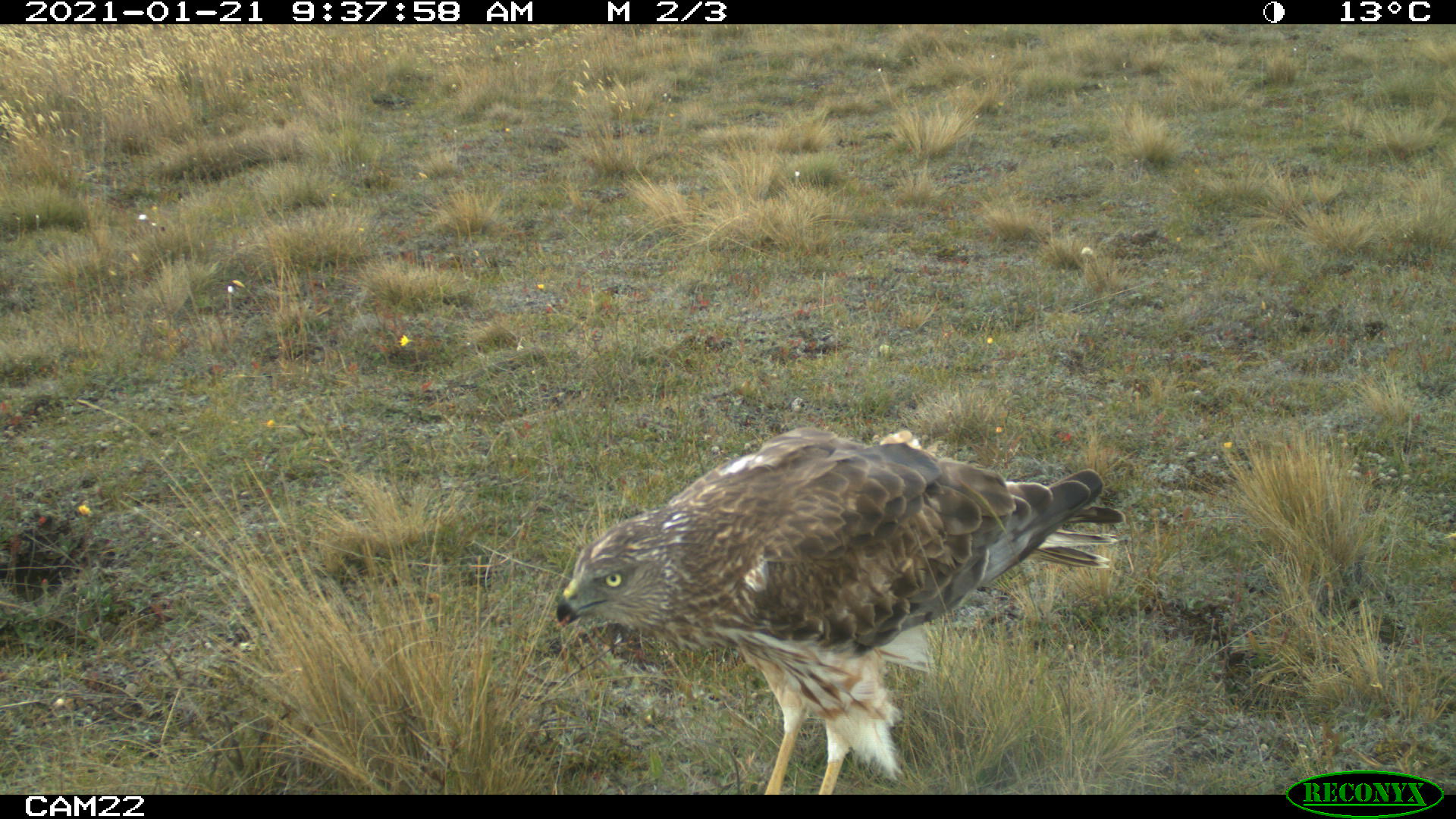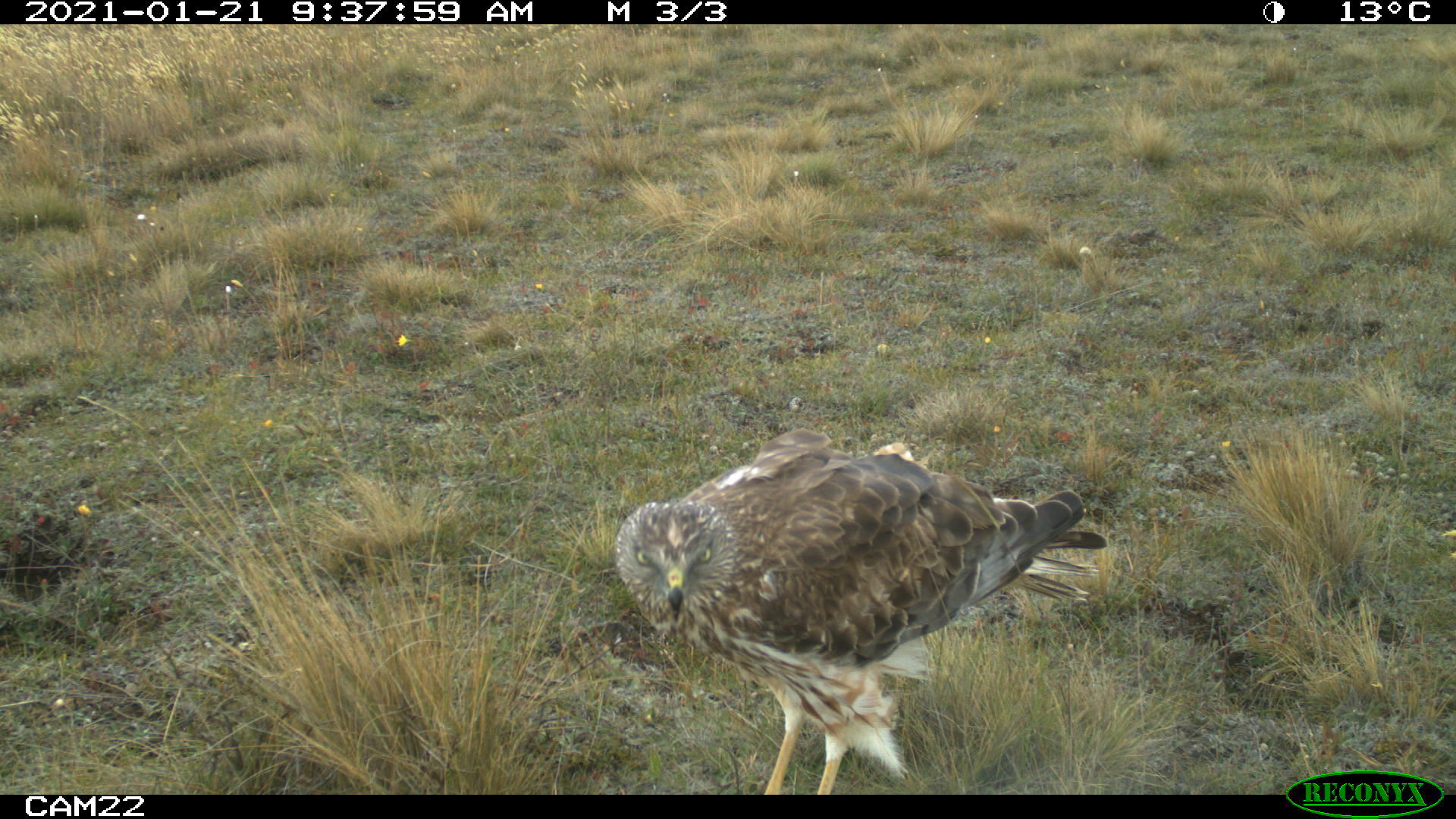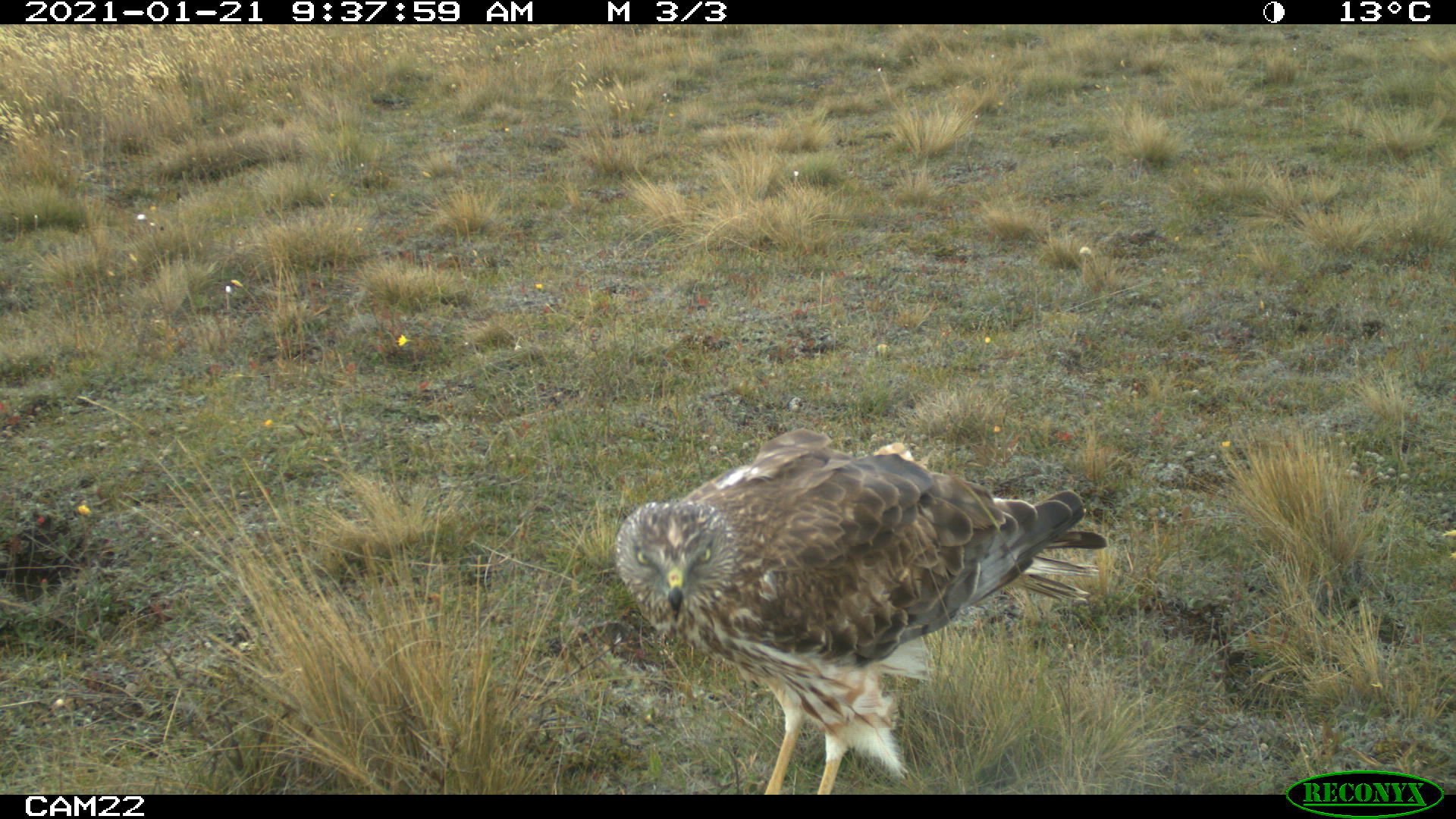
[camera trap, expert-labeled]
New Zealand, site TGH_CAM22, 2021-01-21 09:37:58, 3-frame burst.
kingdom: Animalia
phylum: Chordata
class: Aves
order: Accipitriformes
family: Accipitridae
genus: Circus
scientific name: Circus approximans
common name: swamp harrier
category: harrier